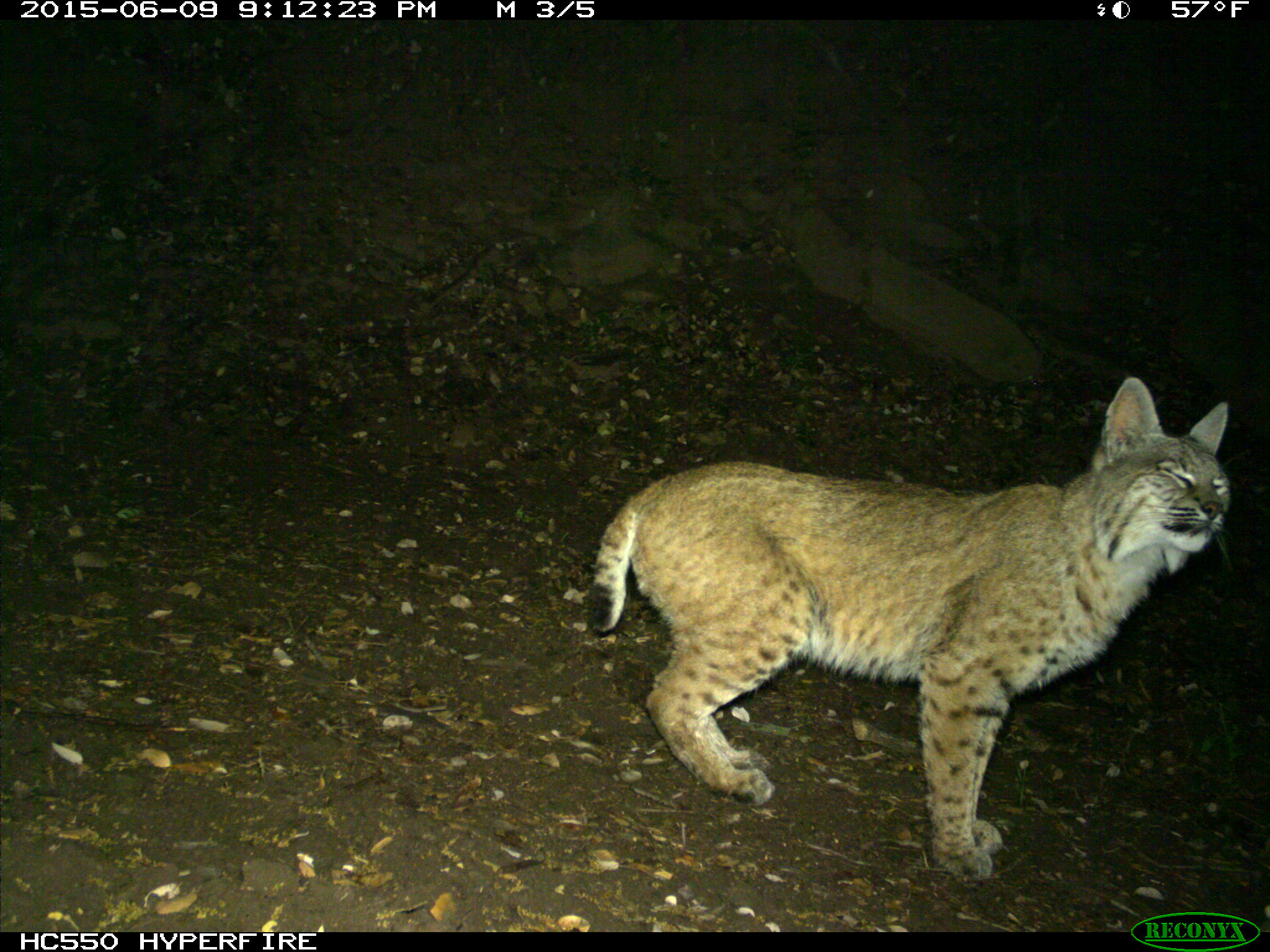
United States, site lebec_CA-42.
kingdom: Animalia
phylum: Chordata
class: Mammalia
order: Carnivora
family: Felidae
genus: Lynx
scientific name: Lynx rufus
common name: bobcat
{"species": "Lynx rufus (bobcat)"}